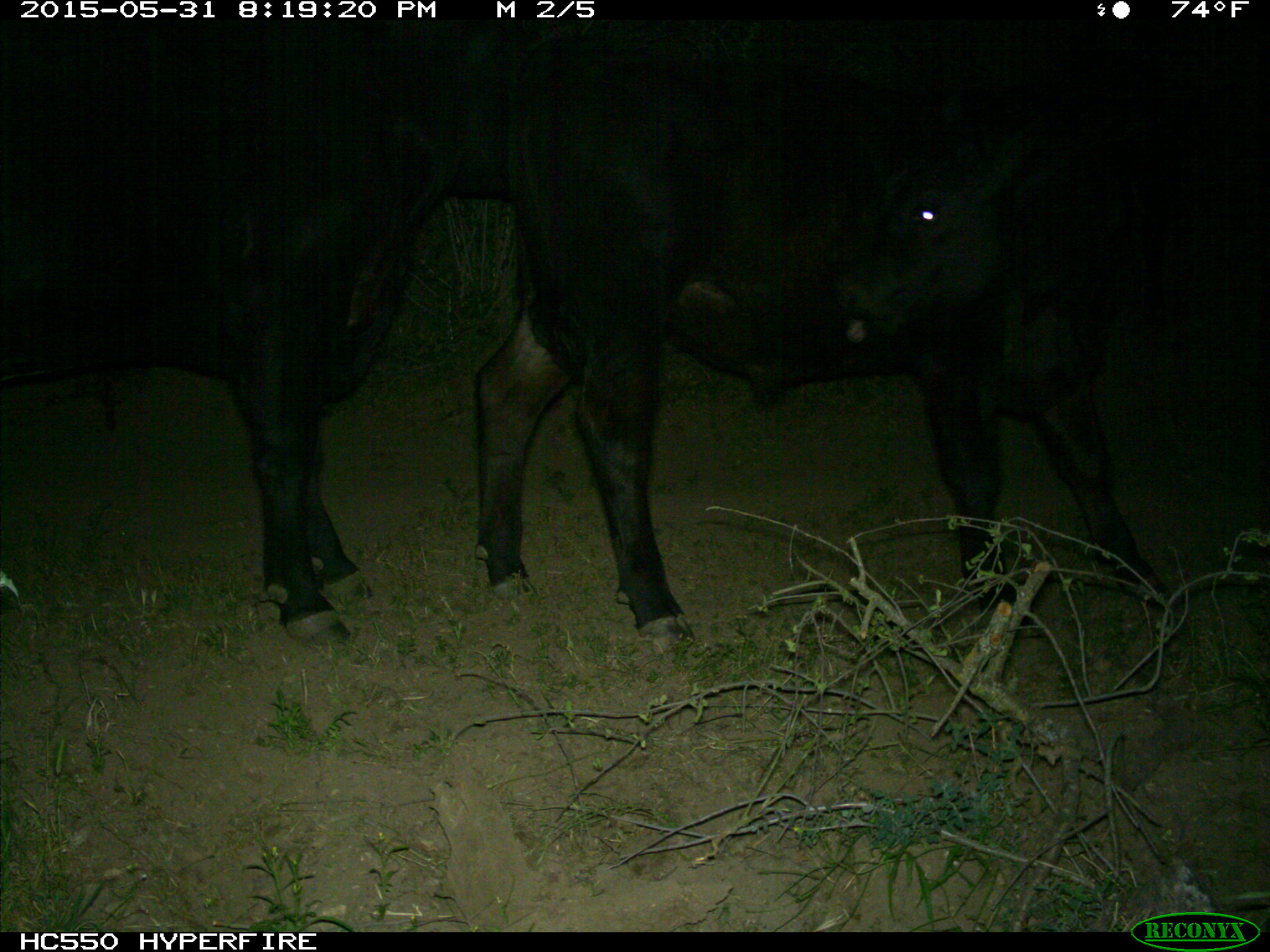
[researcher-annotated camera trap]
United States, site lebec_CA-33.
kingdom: Animalia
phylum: Chordata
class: Mammalia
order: Artiodactyla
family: Bovidae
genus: Bos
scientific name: Bos taurus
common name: domestic cow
Bos taurus (domestic cow).